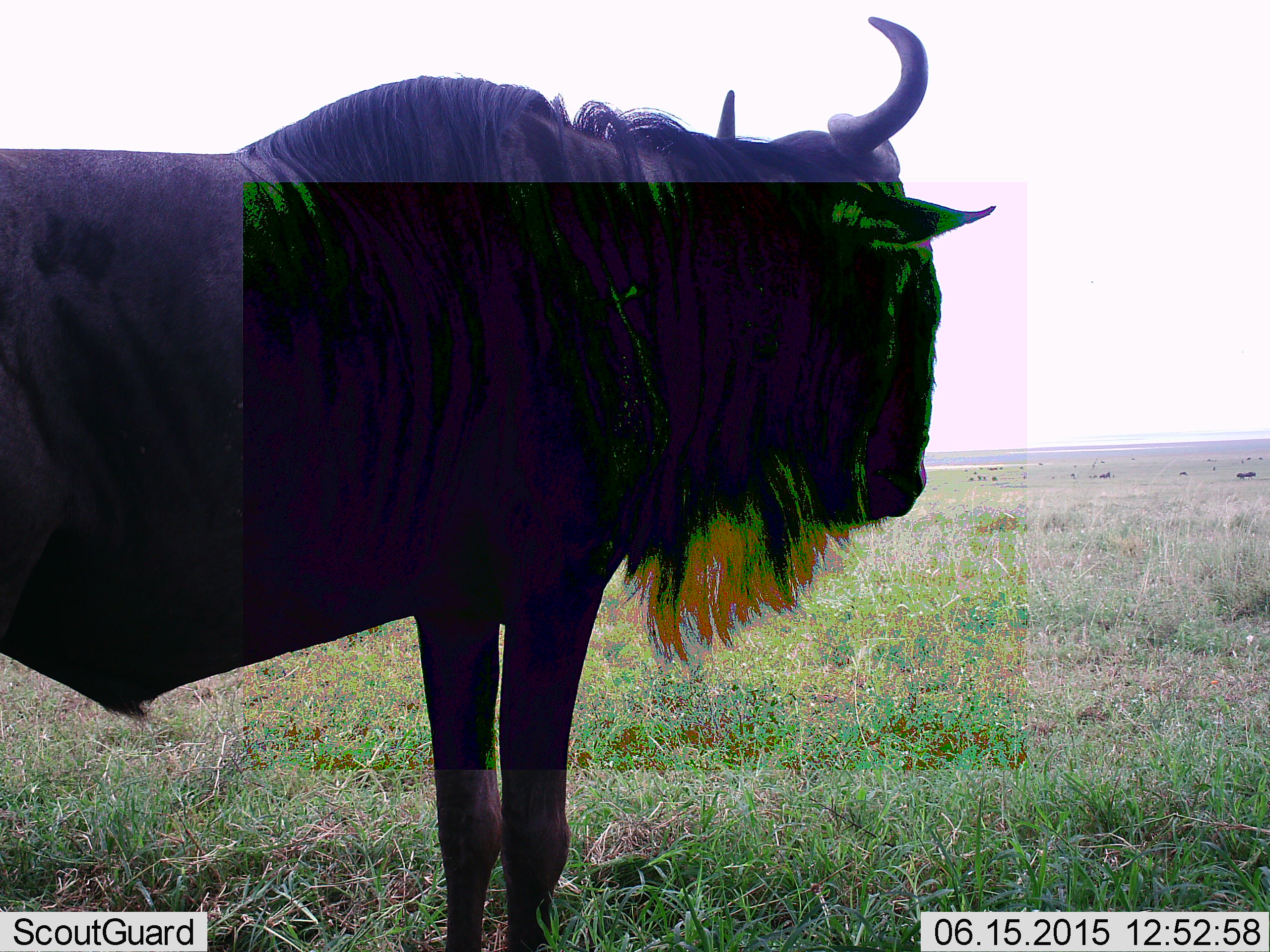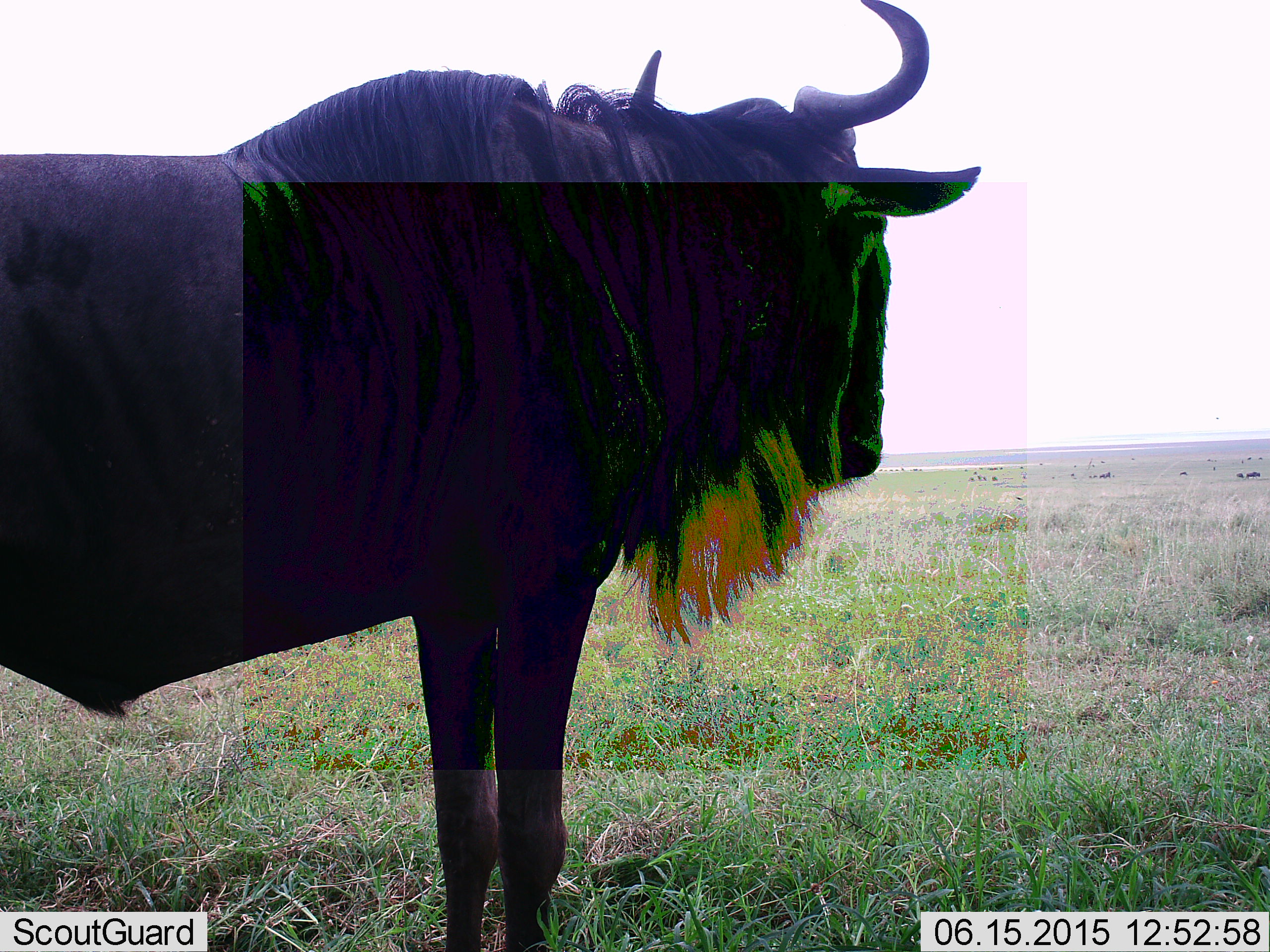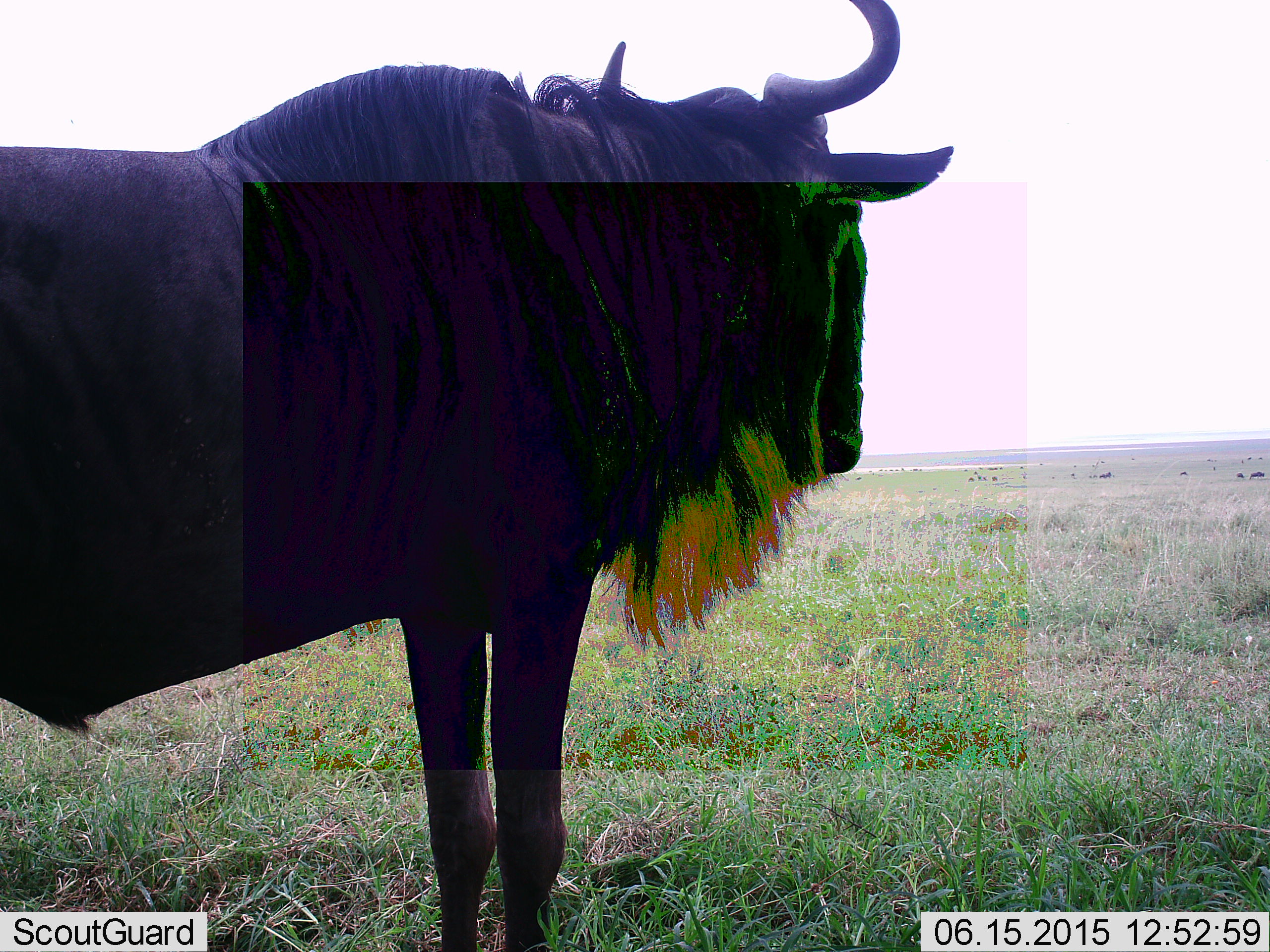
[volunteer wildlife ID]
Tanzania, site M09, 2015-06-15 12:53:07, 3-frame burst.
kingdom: Animalia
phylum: Chordata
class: Mammalia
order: Artiodactyla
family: Bovidae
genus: Connochaetes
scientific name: Connochaetes taurinus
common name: blue wildebeest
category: wildebeest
Wildebeest (blue wildebeest) (Connochaetes taurinus), count 1. Behavior (volunteer vote fractions): standing 100%, resting 0%, moving 20%, interacting 0%. Young present (vote fraction): 0%. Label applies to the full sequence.